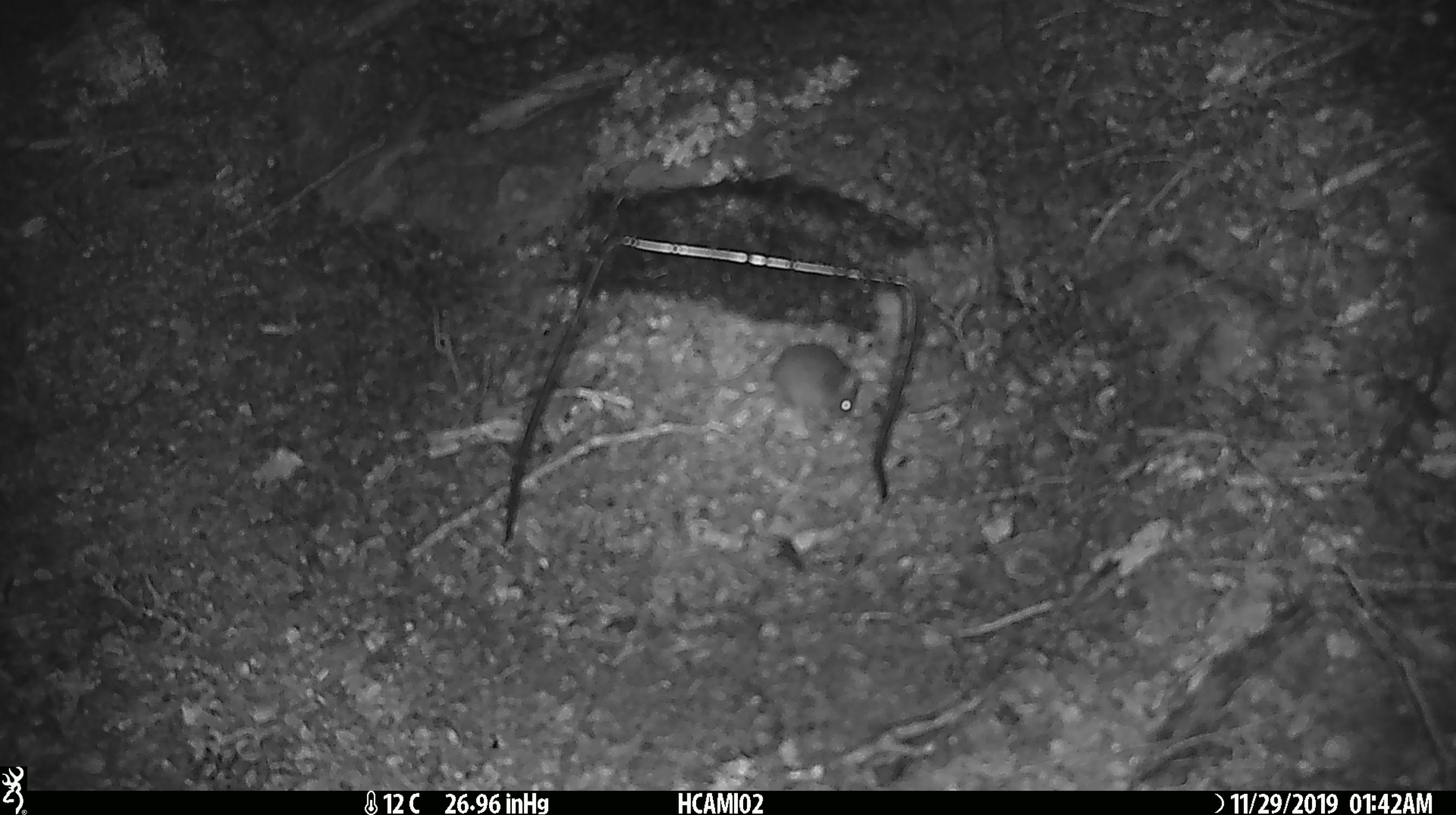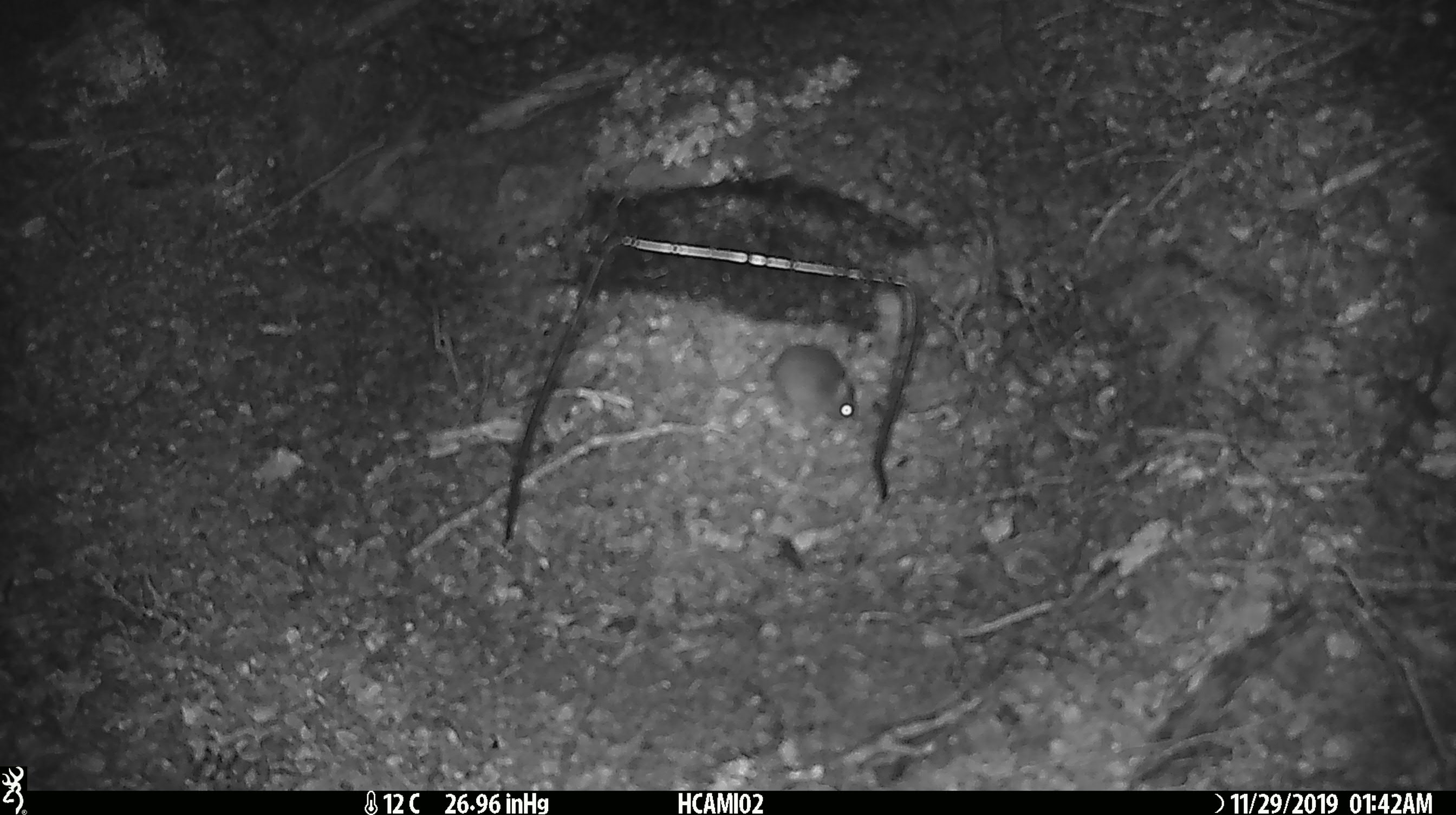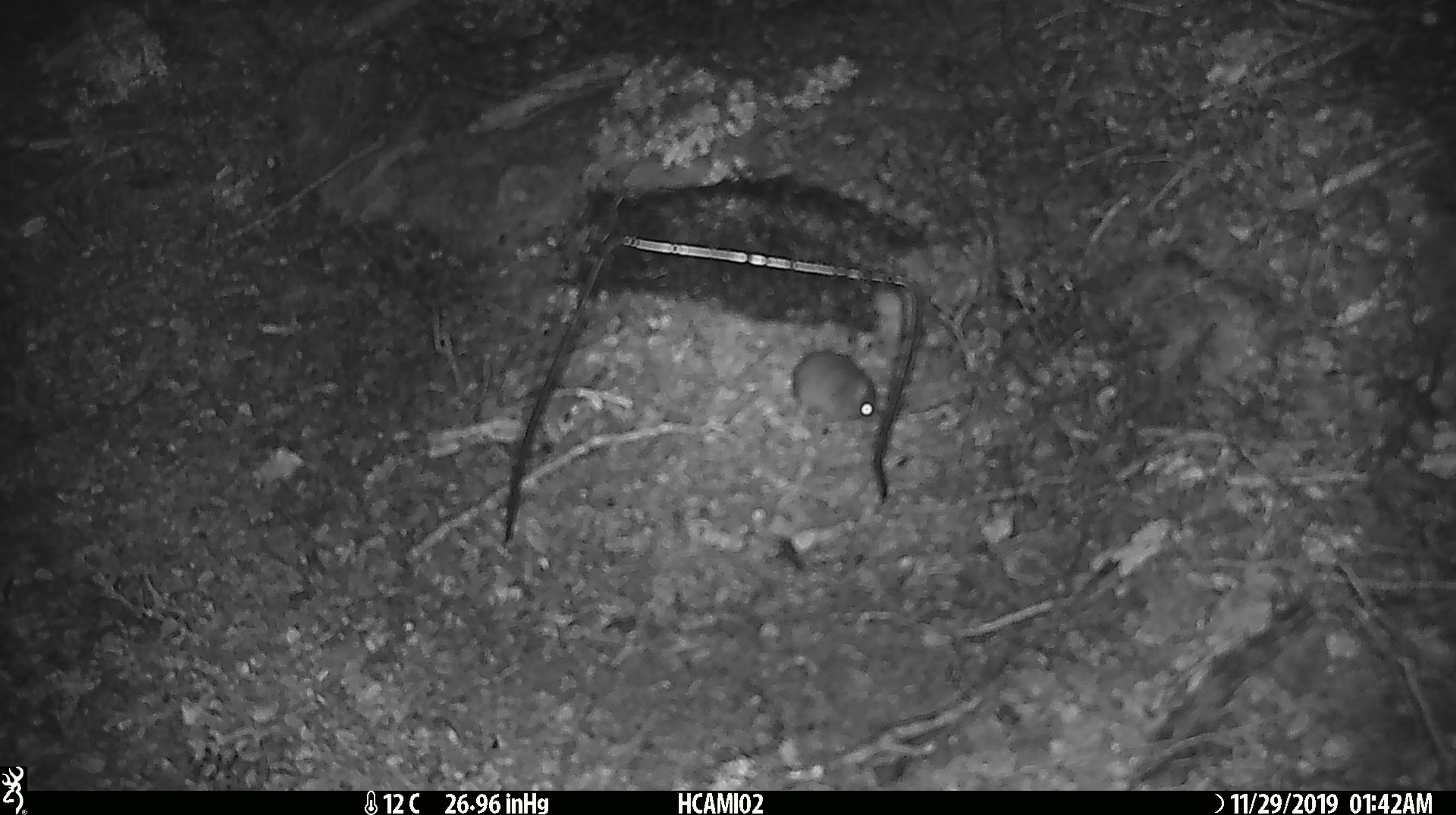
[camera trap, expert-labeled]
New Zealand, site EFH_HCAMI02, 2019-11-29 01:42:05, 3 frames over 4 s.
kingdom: Animalia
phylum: Chordata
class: Mammalia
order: Rodentia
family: Muridae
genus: Mus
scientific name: Mus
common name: mouse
Mouse (Mus).